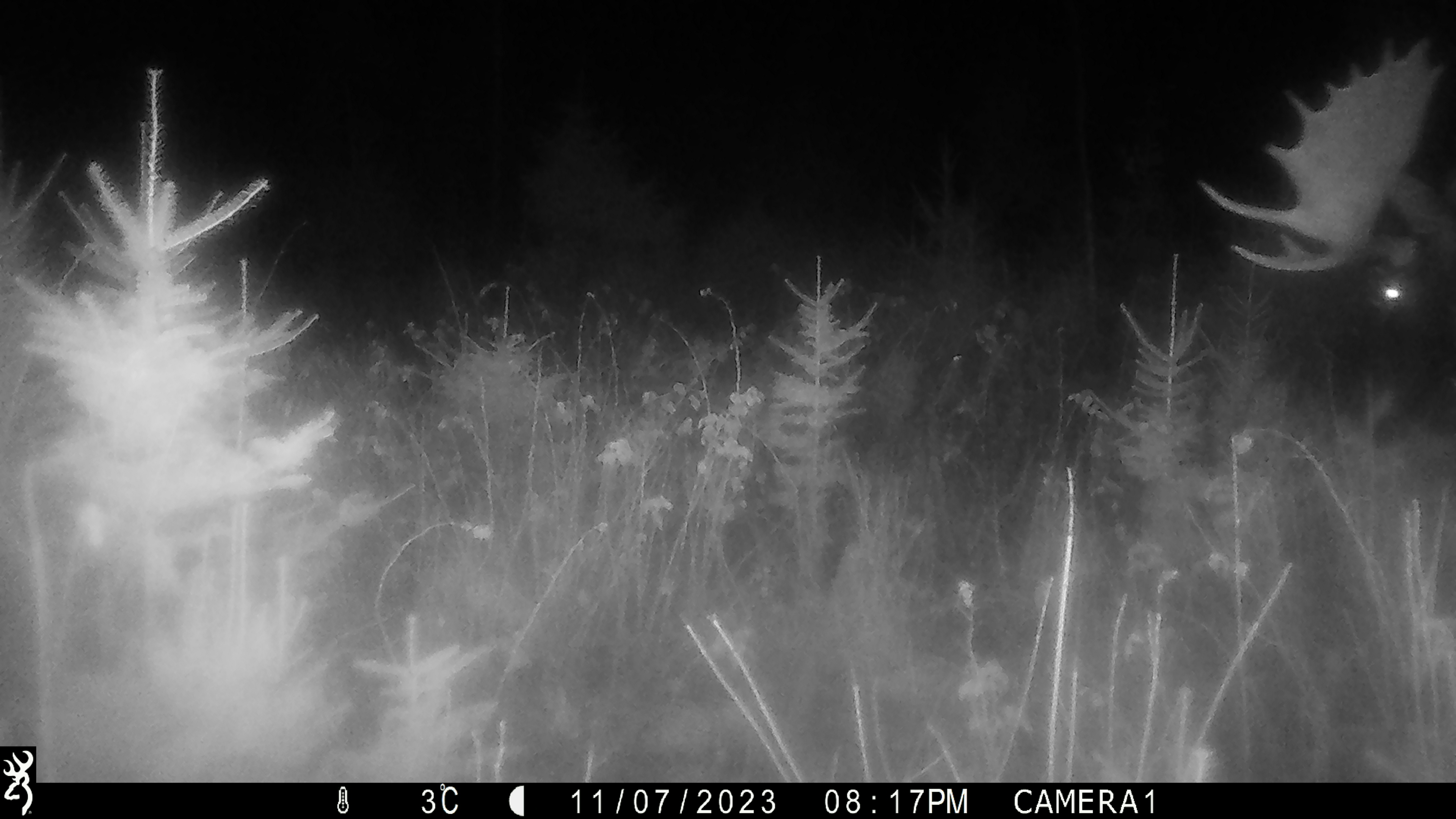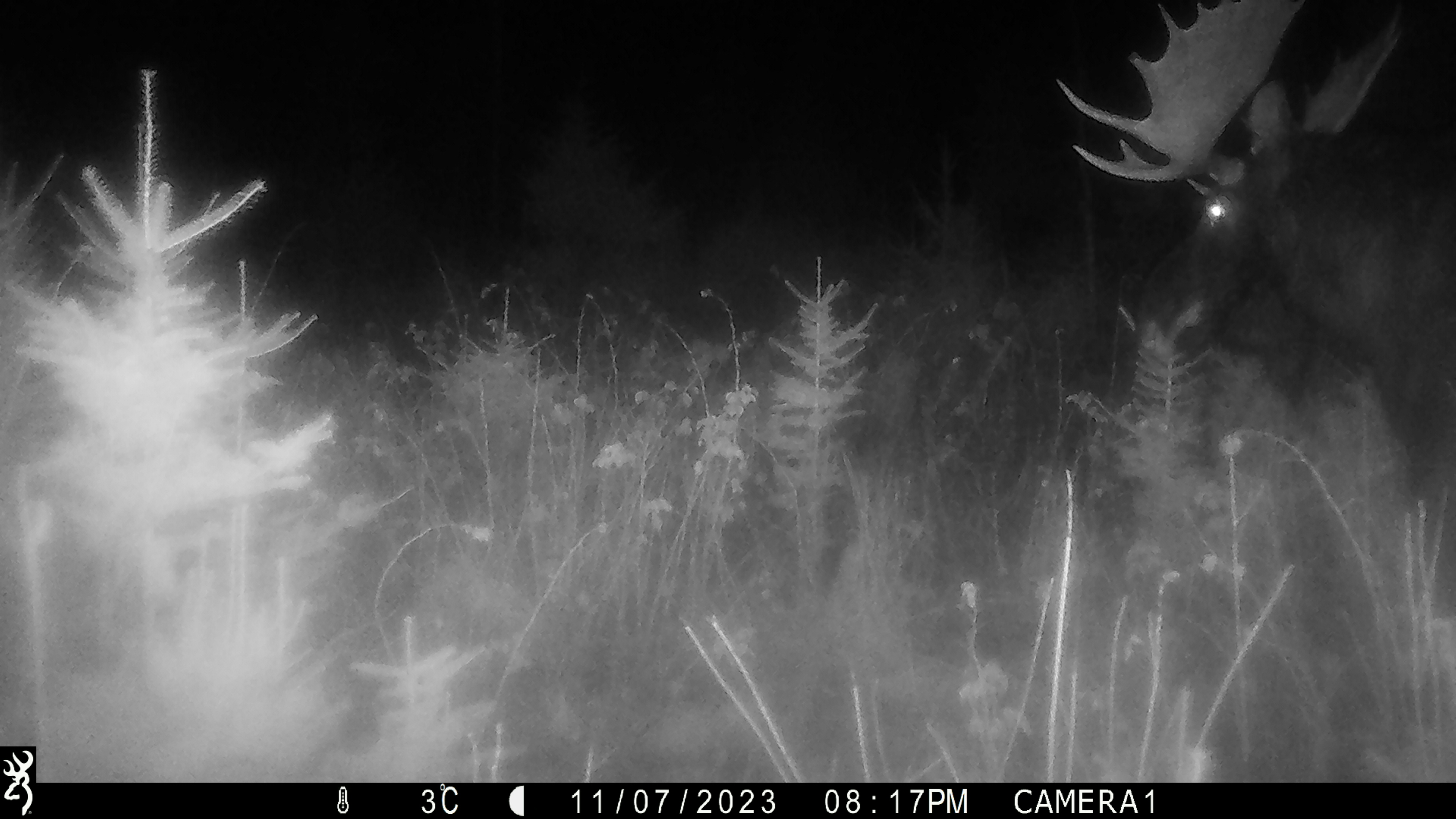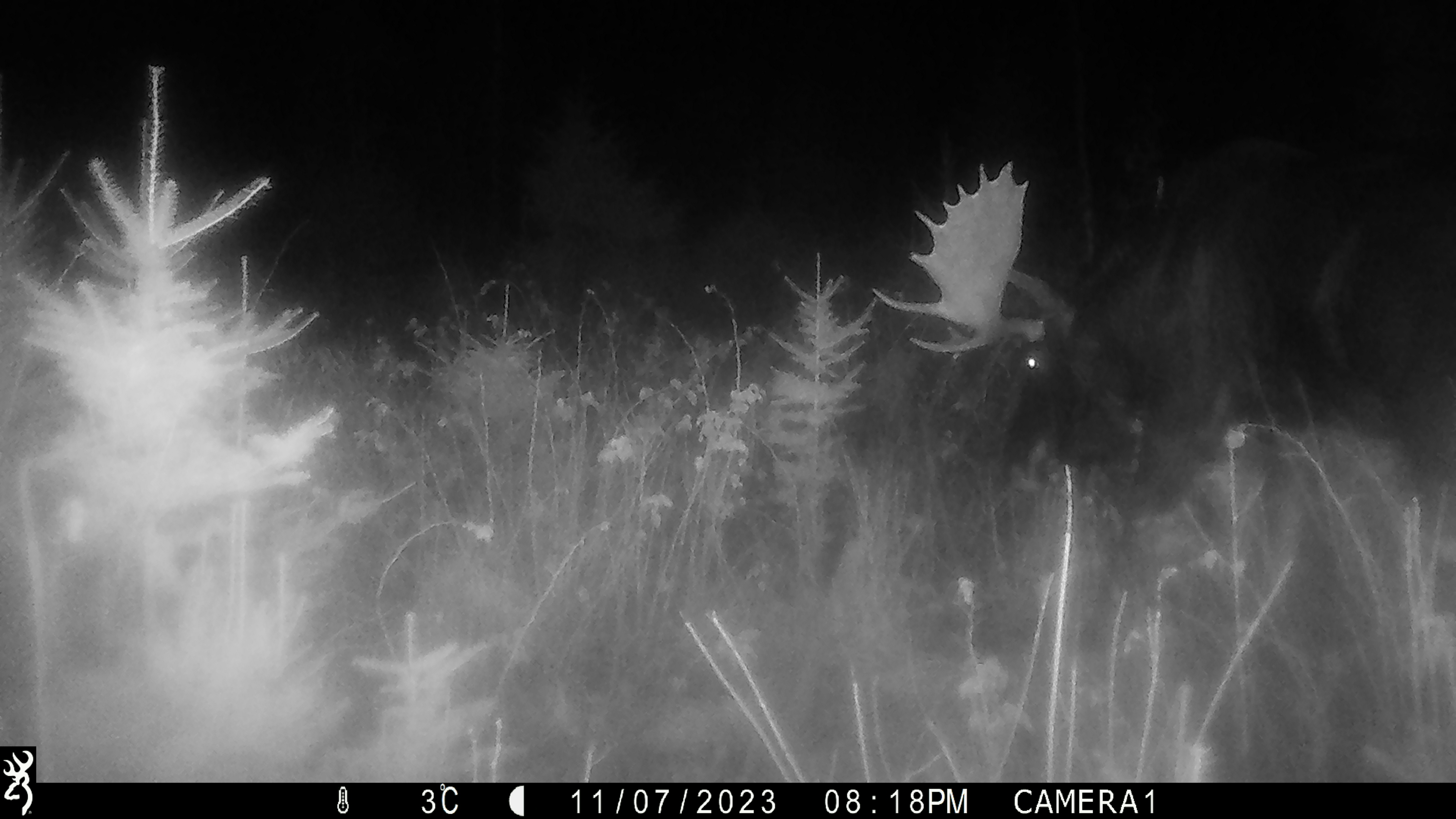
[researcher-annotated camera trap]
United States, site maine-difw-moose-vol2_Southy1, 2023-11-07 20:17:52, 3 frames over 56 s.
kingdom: Animalia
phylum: Chordata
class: Mammalia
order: Artiodactyla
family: Cervidae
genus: Alces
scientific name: Alces alces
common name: moose